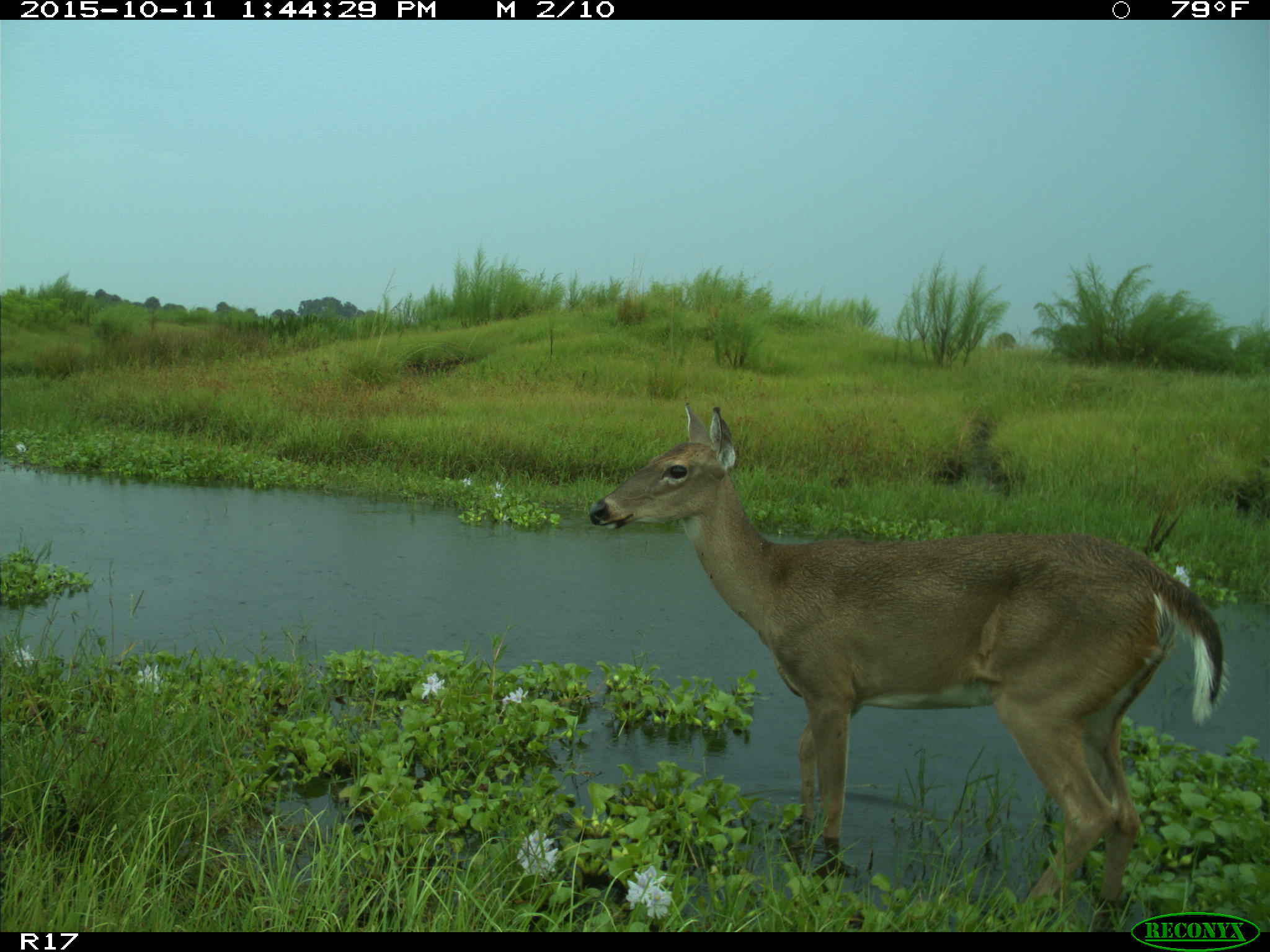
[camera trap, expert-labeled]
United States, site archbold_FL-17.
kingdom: Animalia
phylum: Chordata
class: Mammalia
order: Artiodactyla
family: Cervidae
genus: Odocoileus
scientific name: Odocoileus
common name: deer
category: unidentified deer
Unidentified deer (deer) (Odocoileus).